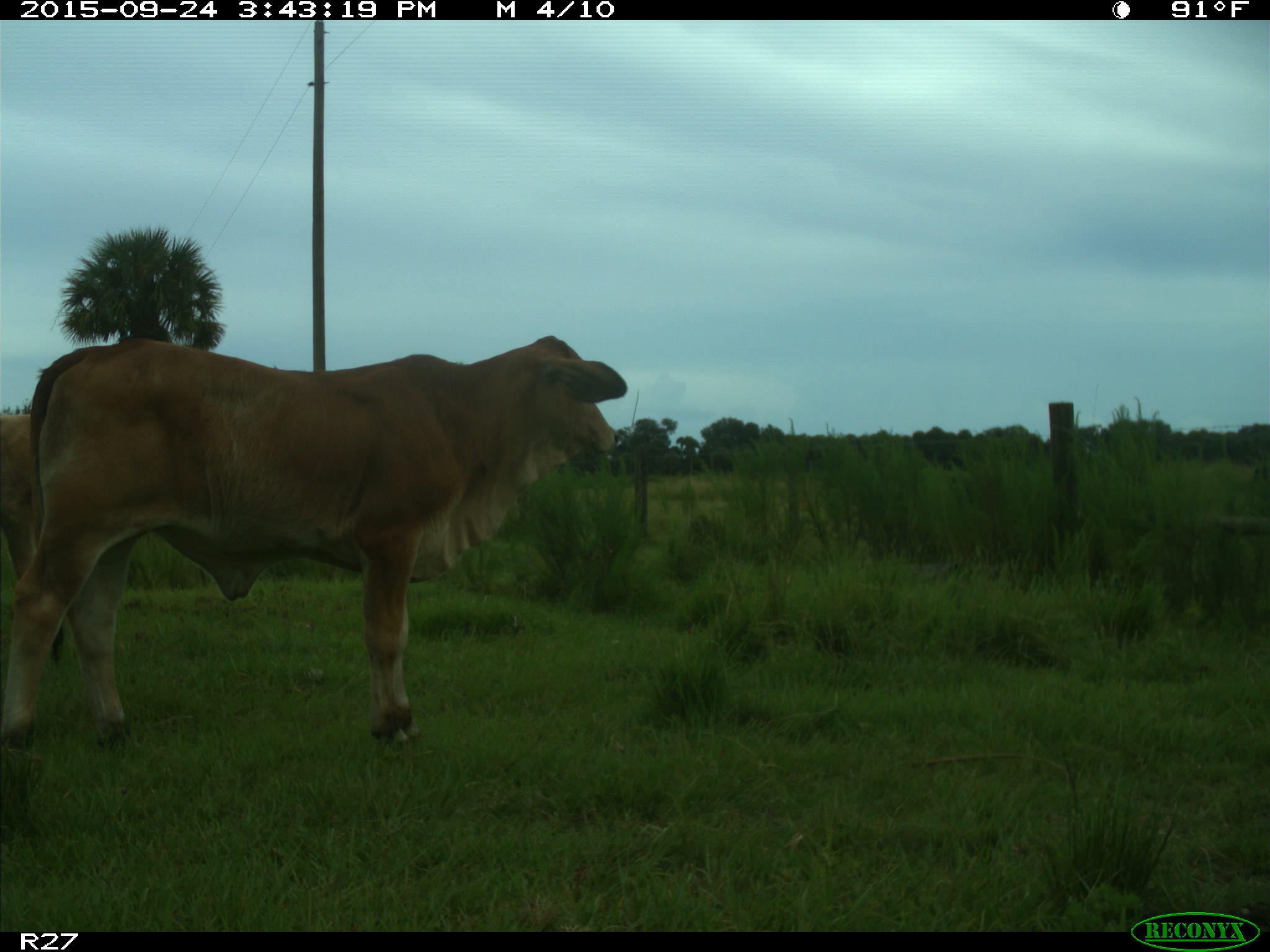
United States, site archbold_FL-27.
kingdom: Animalia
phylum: Chordata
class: Mammalia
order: Artiodactyla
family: Bovidae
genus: Bos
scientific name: Bos taurus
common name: domestic cow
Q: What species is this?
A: Bos taurus (domestic cow).